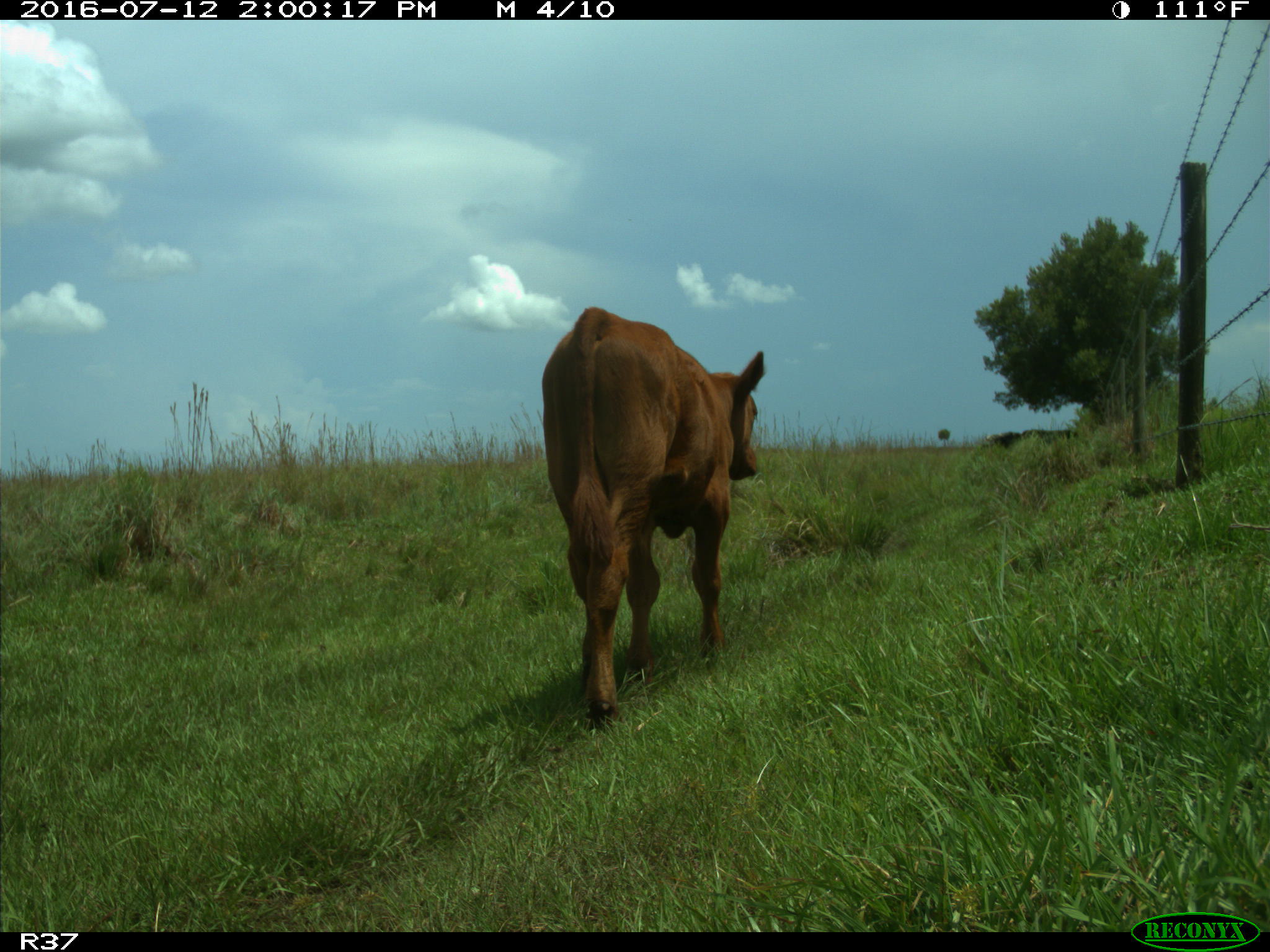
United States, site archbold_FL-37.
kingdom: Animalia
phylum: Chordata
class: Mammalia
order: Artiodactyla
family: Bovidae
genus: Bos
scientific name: Bos taurus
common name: domestic cow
Bos taurus (domestic cow).